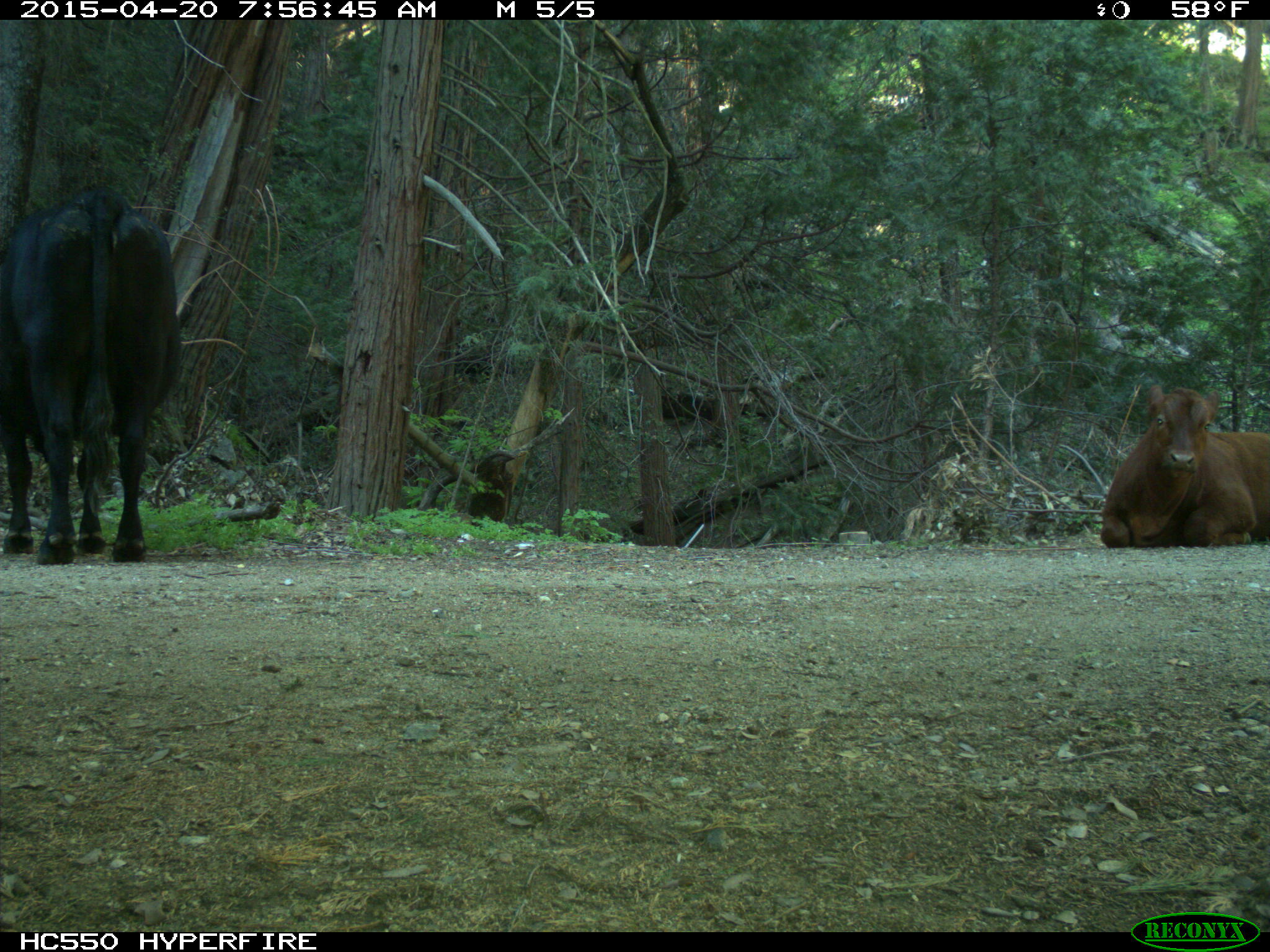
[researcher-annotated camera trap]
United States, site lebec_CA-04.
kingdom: Animalia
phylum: Chordata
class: Mammalia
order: Artiodactyla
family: Bovidae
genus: Bos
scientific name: Bos taurus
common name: domestic cow